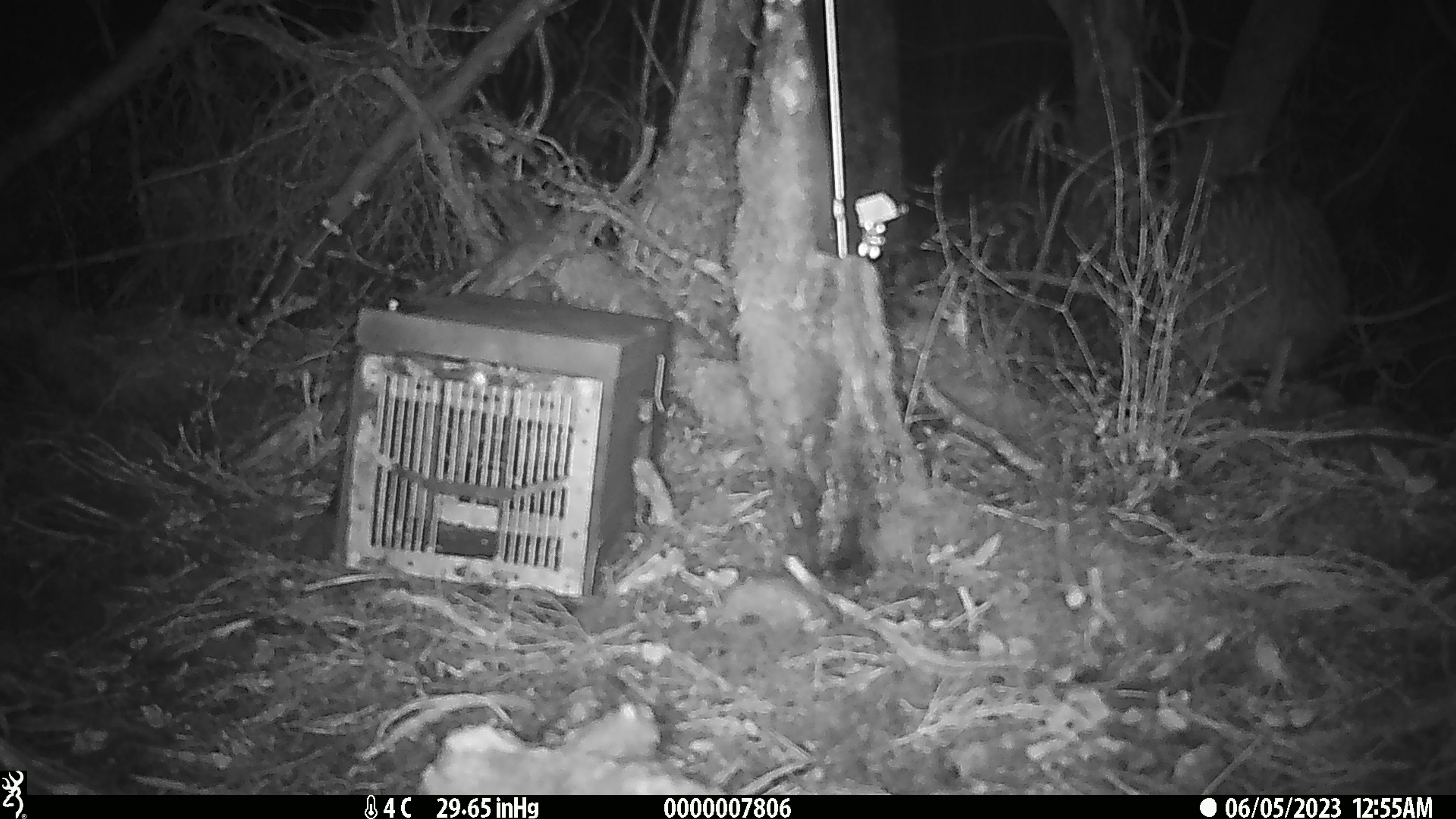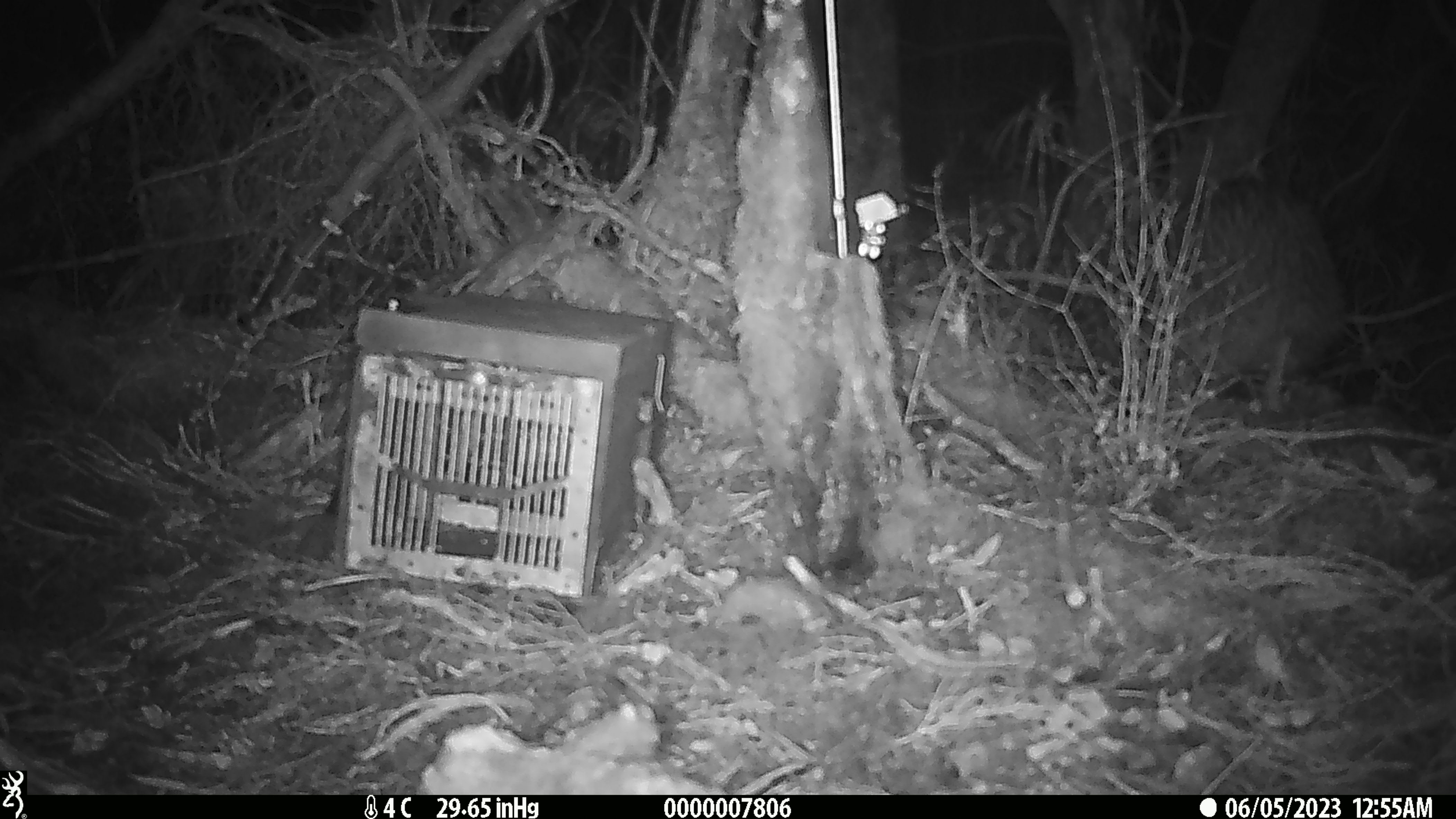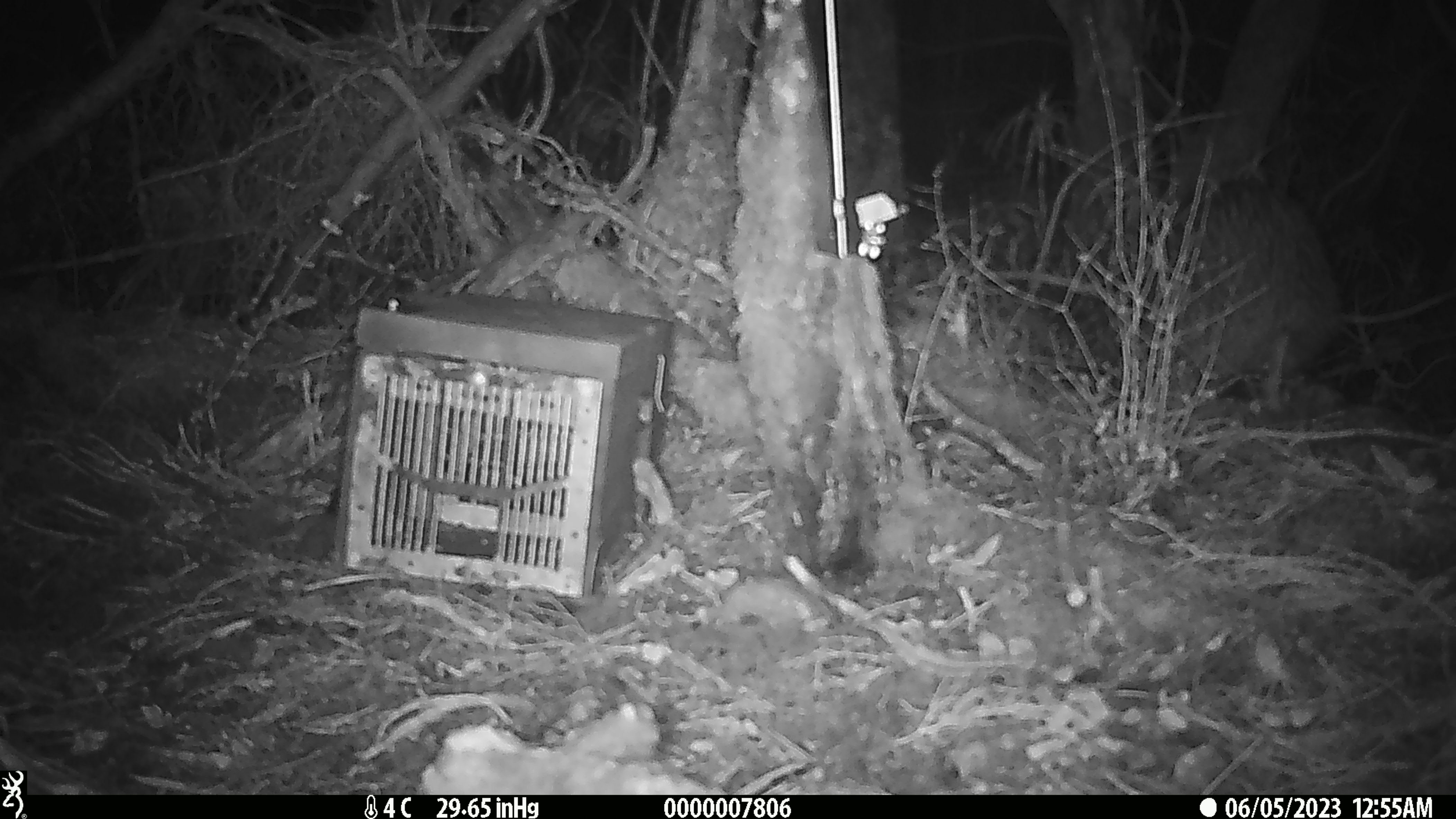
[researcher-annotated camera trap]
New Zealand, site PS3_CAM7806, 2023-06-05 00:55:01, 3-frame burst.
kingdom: Animalia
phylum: Chordata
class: Aves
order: Apterygiformes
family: Apterygidae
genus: Apteryx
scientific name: Apteryx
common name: kiwi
Kiwi (Apteryx).